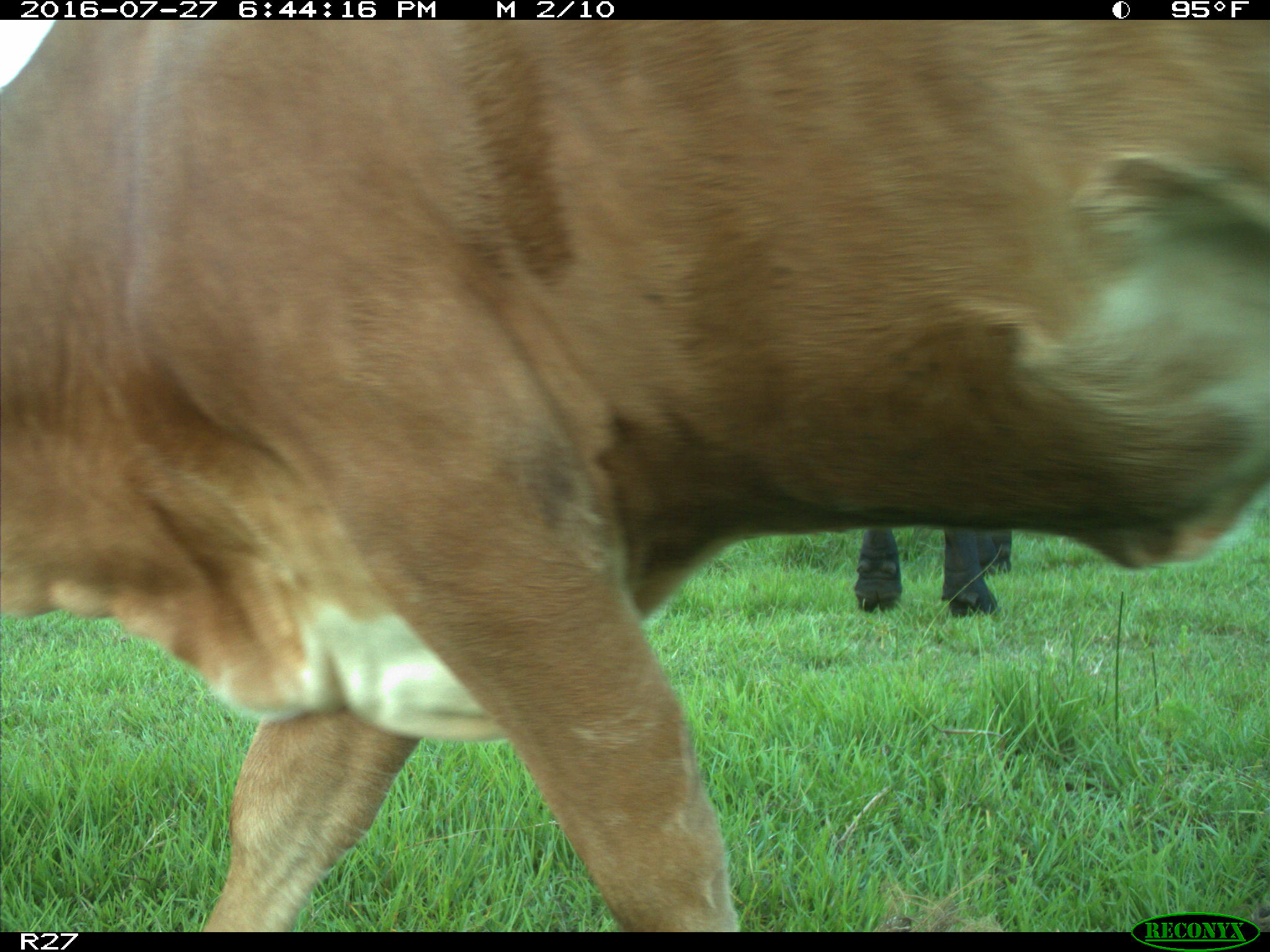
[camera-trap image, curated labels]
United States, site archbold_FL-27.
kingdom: Animalia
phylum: Chordata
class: Mammalia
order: Artiodactyla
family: Bovidae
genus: Bos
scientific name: Bos taurus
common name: domestic cow